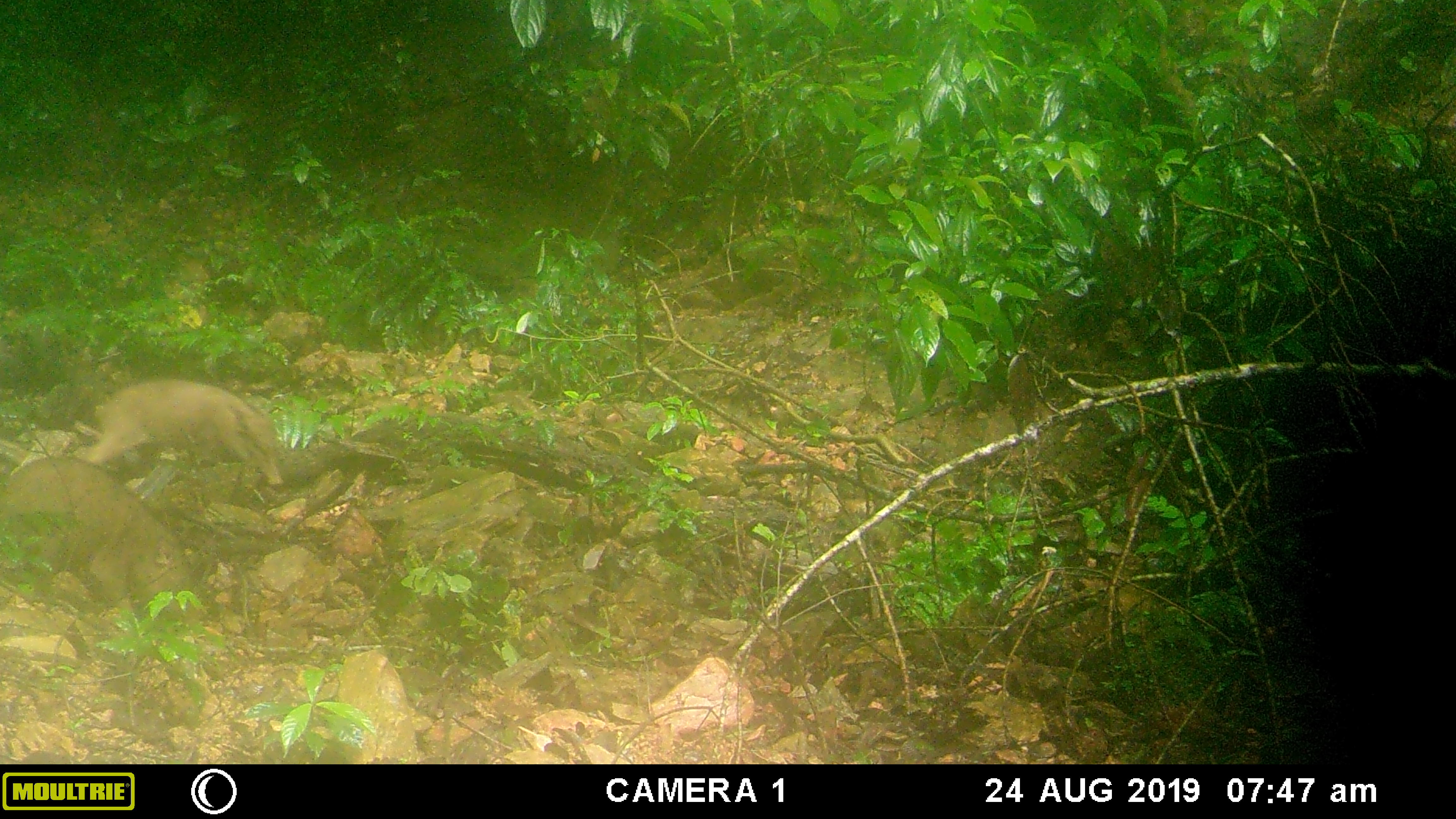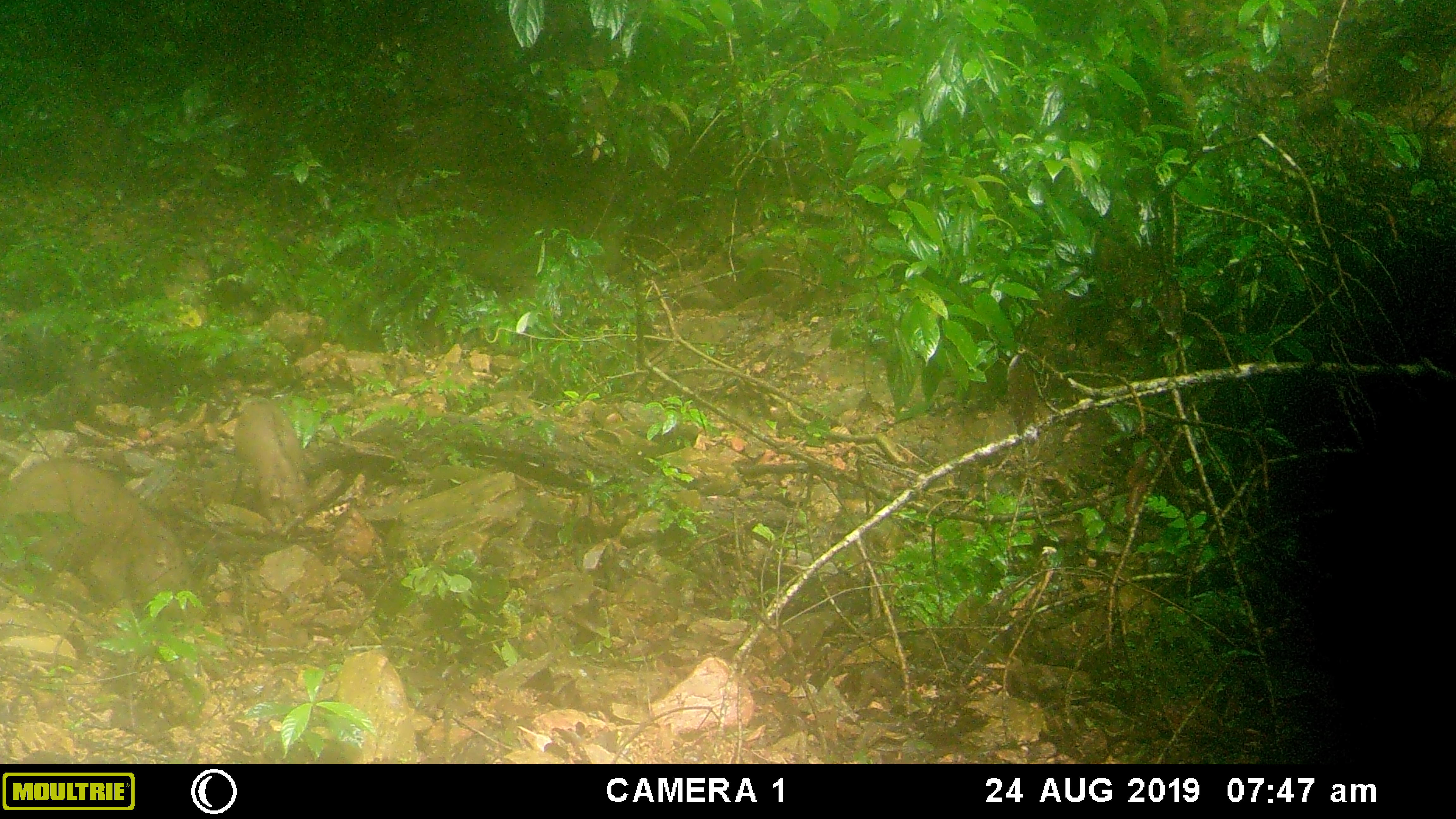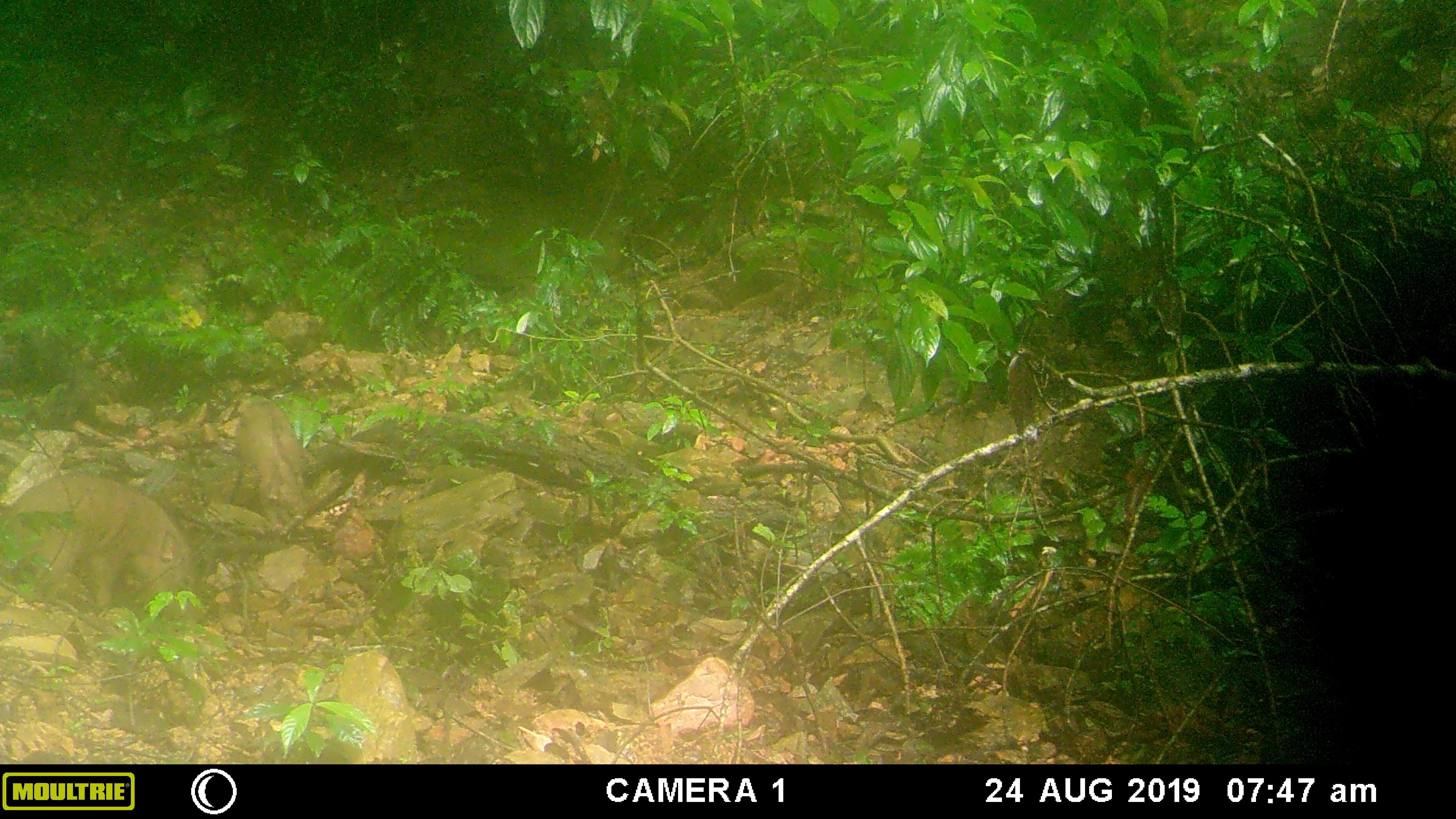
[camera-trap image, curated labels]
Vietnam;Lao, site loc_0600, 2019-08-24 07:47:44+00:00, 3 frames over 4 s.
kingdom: Animalia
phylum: Chordata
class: Mammalia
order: Artiodactyla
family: Suidae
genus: Sus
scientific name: Sus scrofa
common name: eurasian wild pig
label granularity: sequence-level